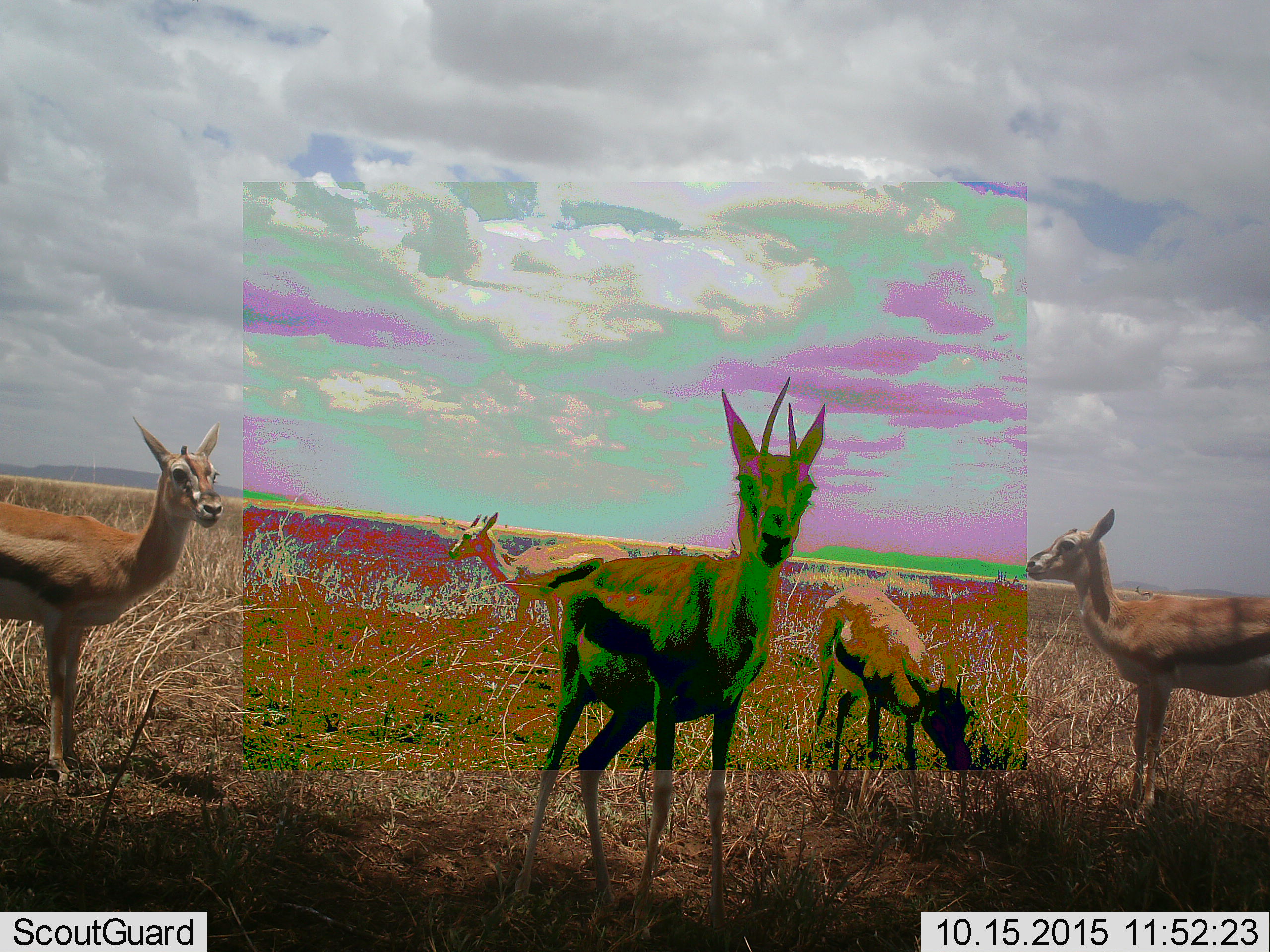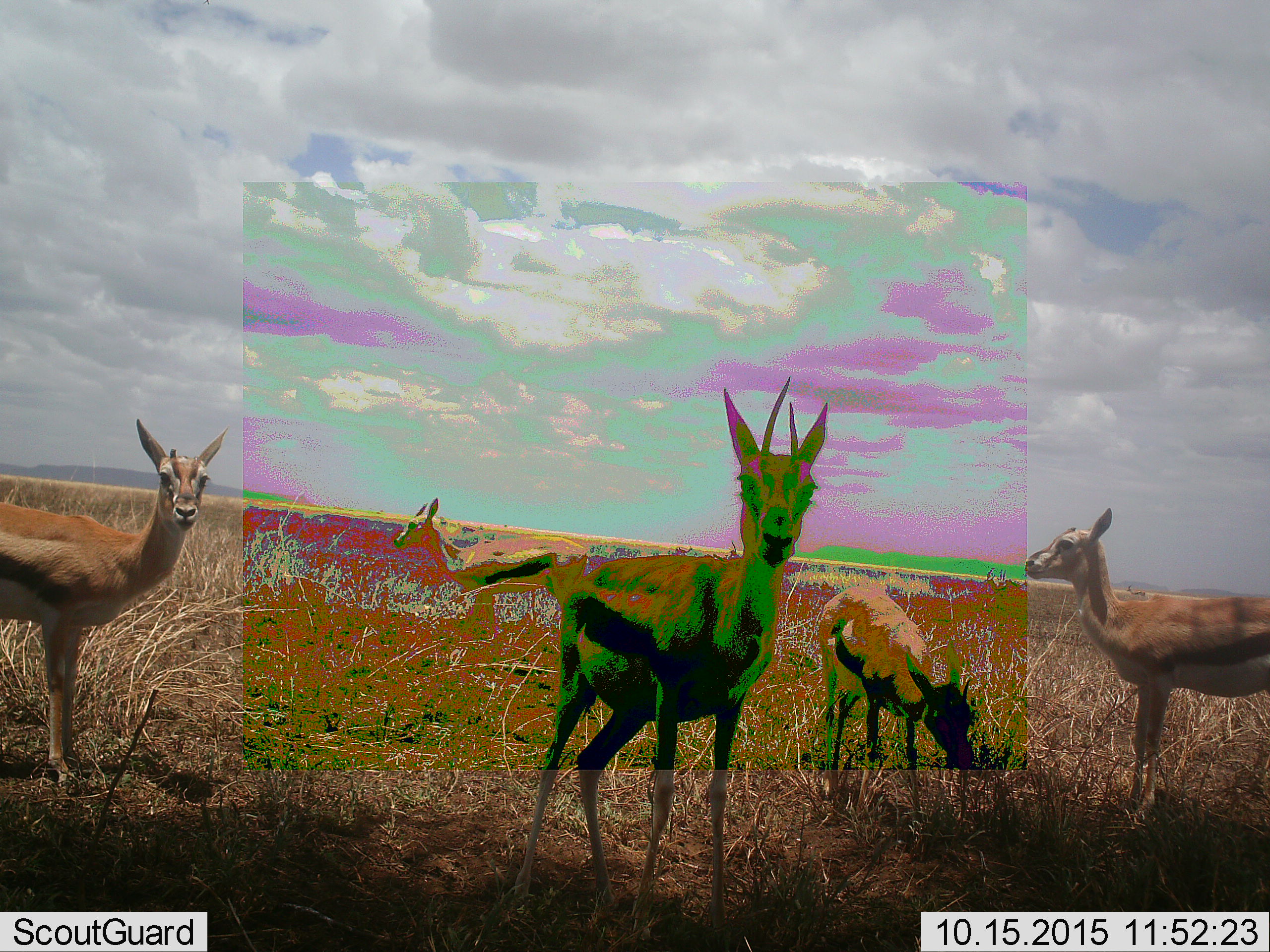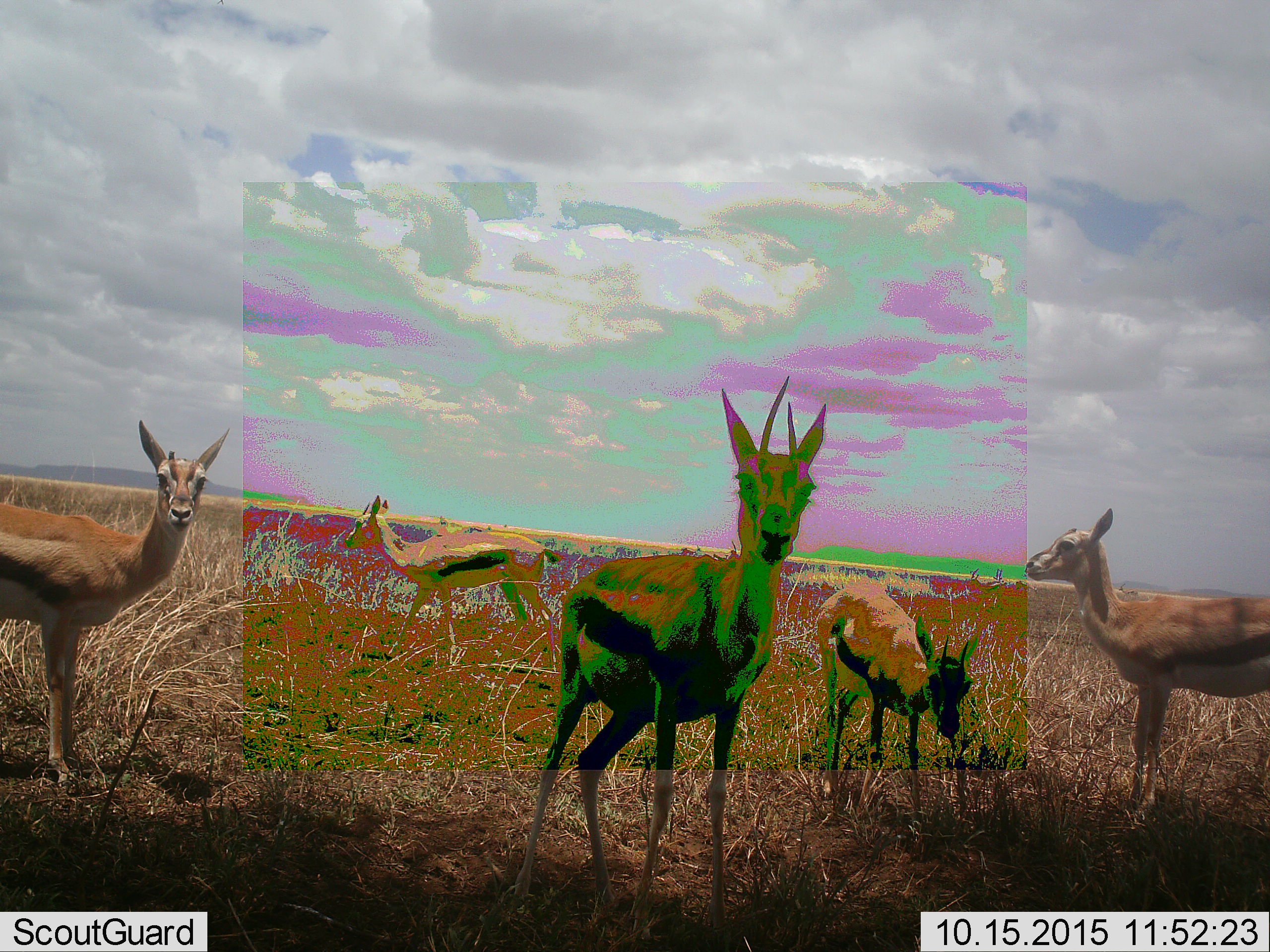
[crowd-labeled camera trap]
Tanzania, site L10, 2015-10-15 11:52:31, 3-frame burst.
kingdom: Animalia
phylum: Chordata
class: Mammalia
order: Artiodactyla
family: Bovidae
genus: Eudorcas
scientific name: Eudorcas thomsonii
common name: thomson's gazelle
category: gazellethomsons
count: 10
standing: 100%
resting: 11%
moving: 78%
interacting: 11%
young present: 11%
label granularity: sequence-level